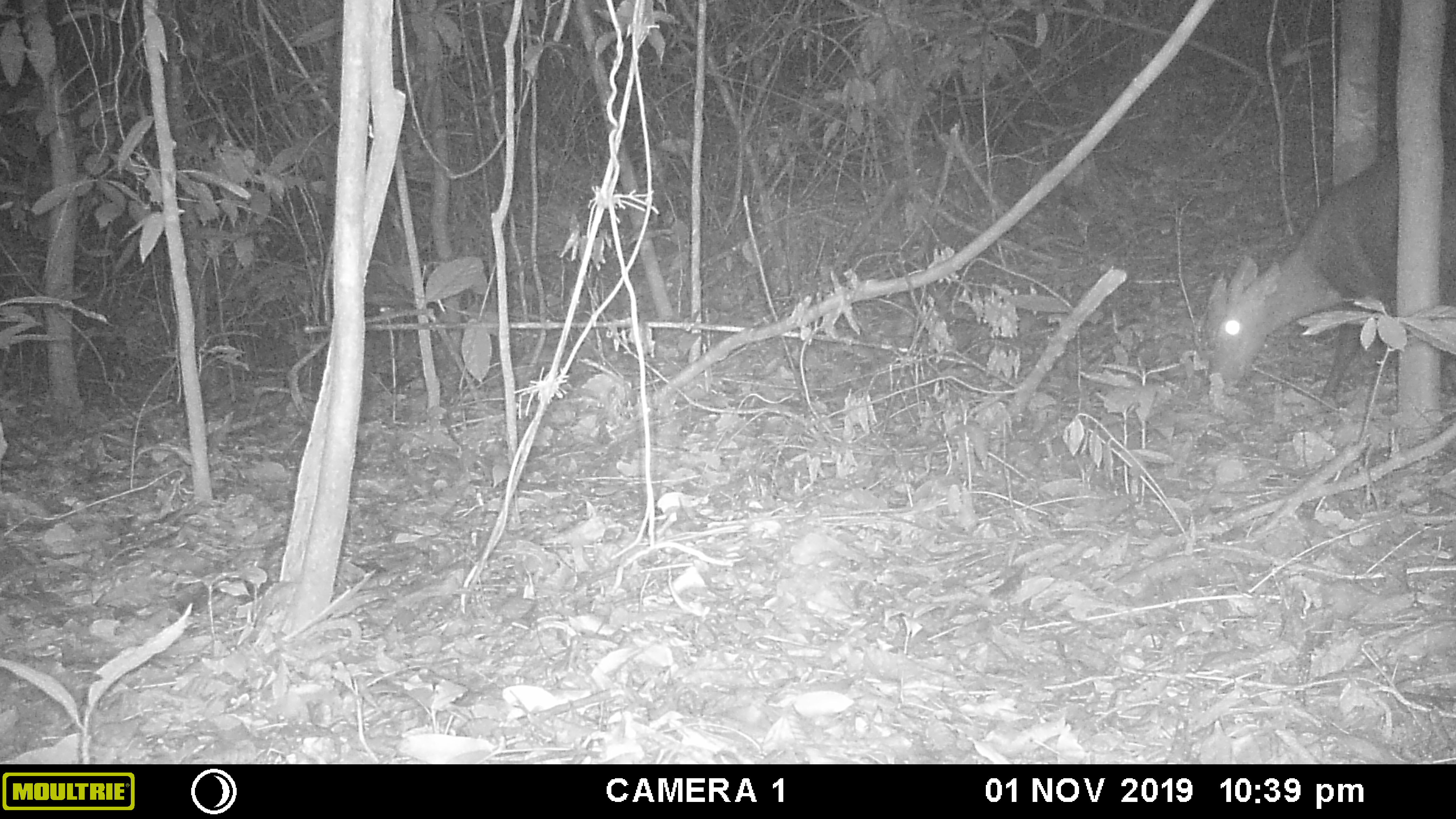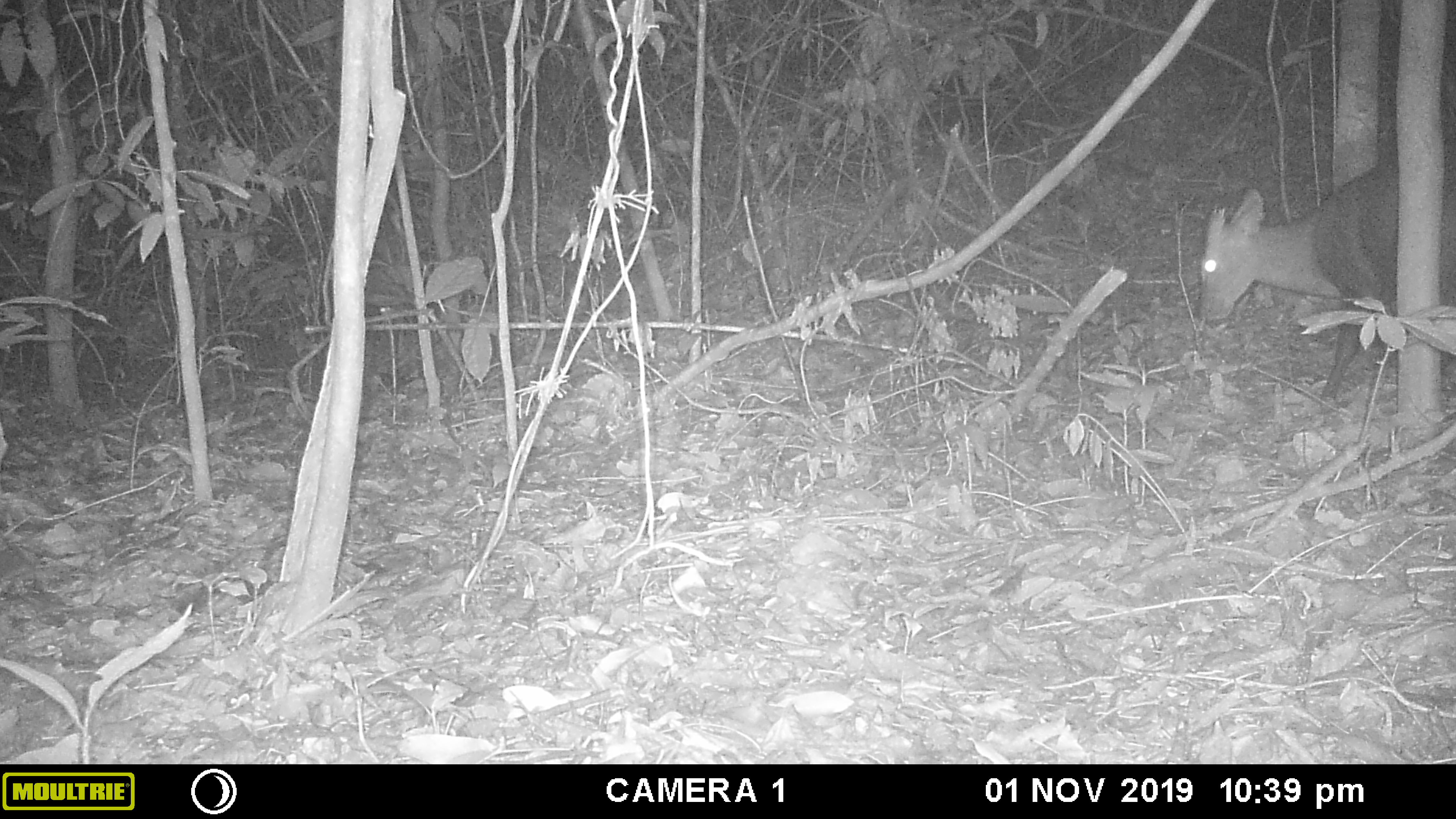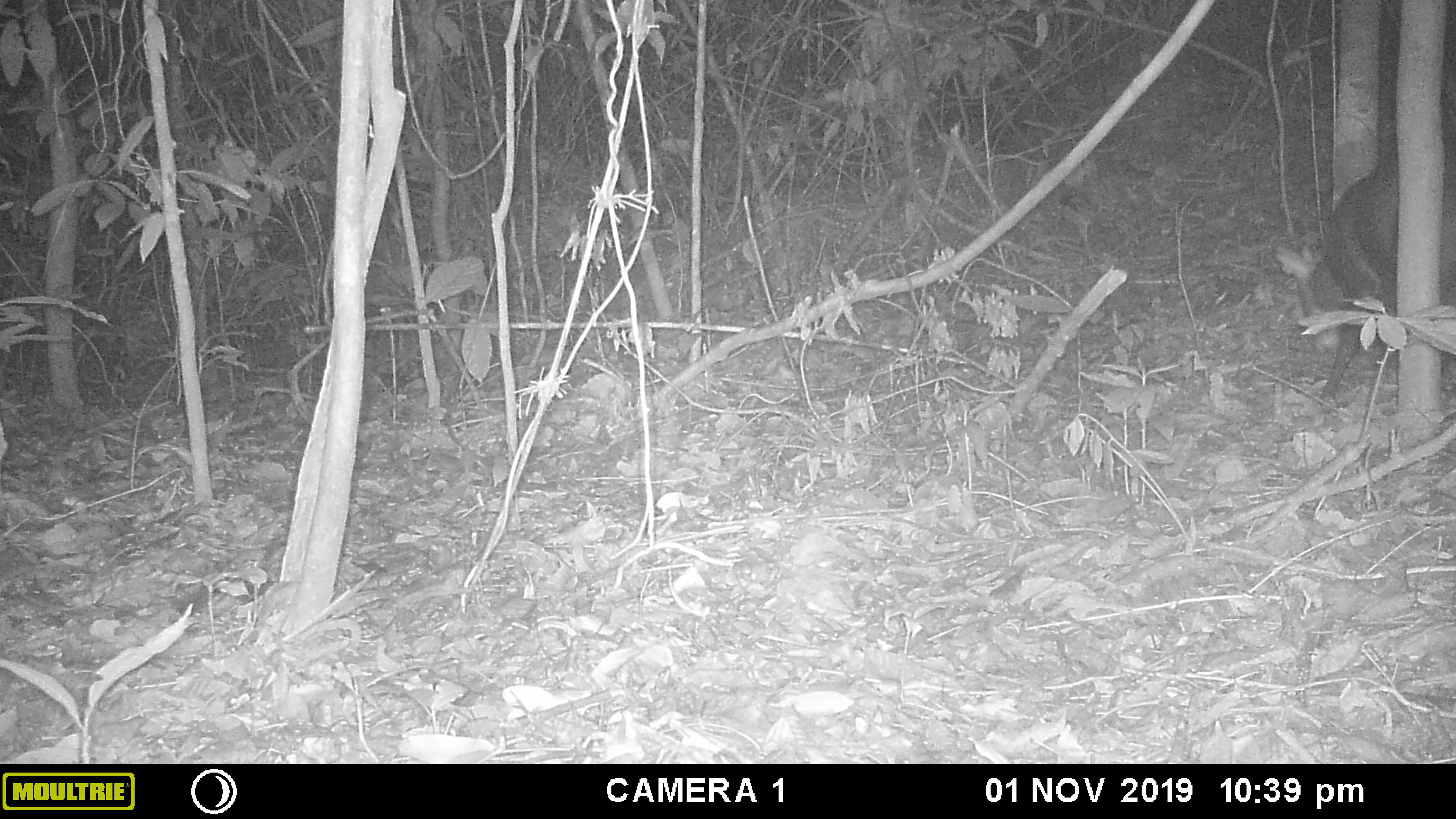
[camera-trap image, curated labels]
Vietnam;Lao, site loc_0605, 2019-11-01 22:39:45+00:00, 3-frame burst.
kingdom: Animalia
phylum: Chordata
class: Mammalia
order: Artiodactyla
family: Cervidae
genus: Muntiacus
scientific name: Muntiacus rooseveltorum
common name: roosevelt's muntjac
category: roosevelts muntjac group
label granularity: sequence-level